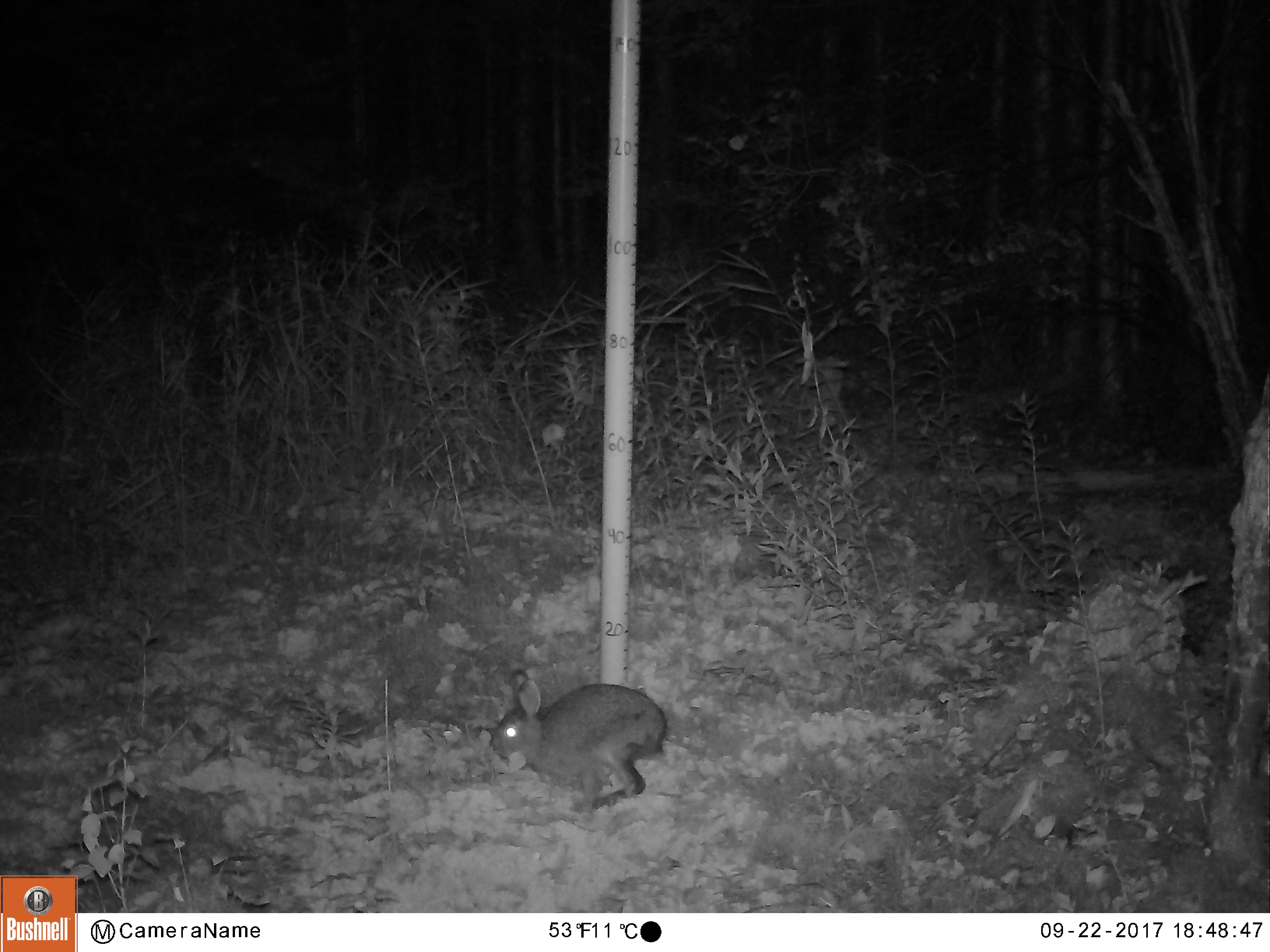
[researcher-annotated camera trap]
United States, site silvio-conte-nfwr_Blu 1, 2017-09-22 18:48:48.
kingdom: Animalia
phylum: Chordata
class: Mammalia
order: Lagomorpha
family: Leporidae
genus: Lepus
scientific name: Lepus americanus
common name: snowshoe hare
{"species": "snowshoe hare (Lepus americanus)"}